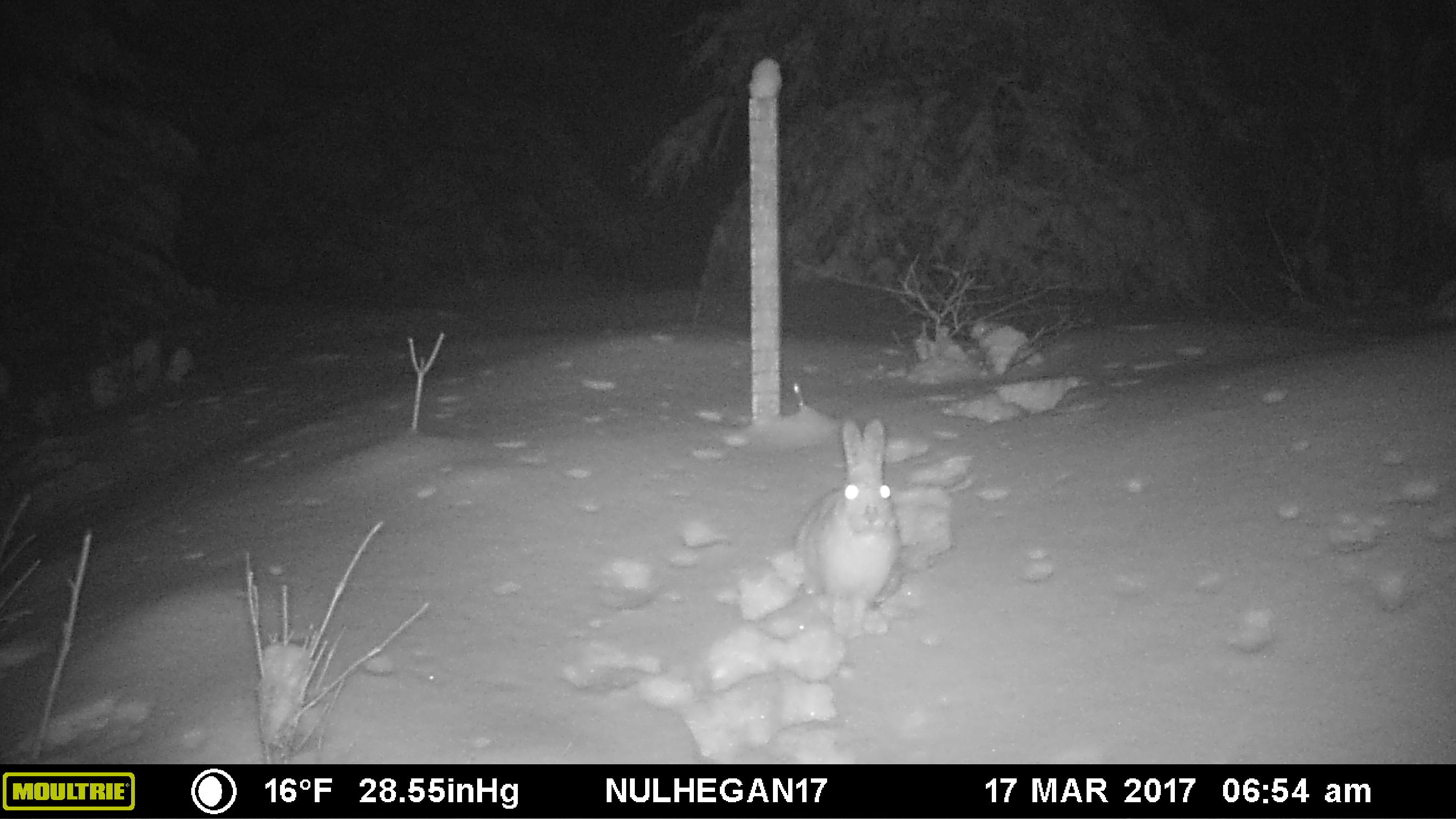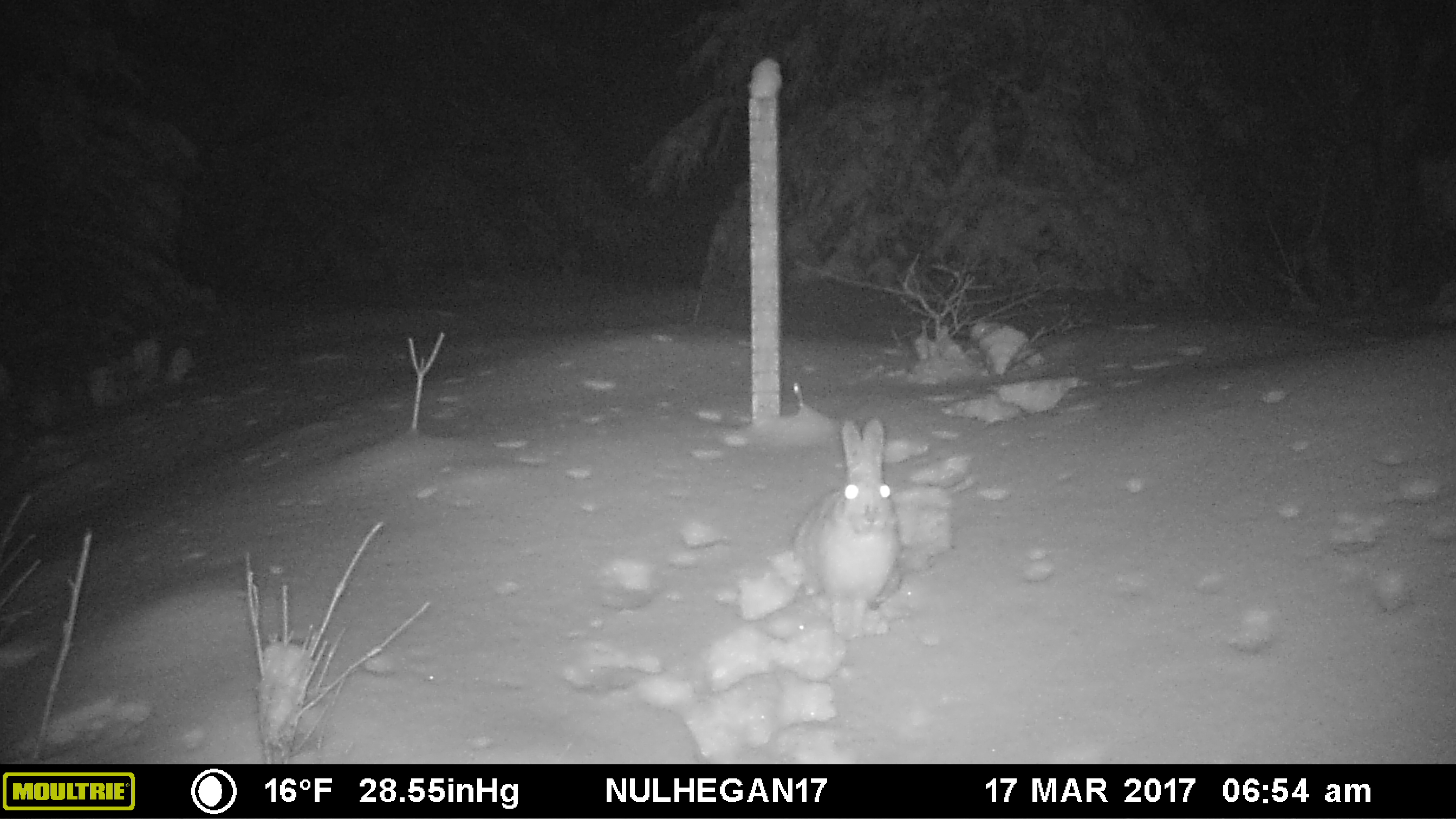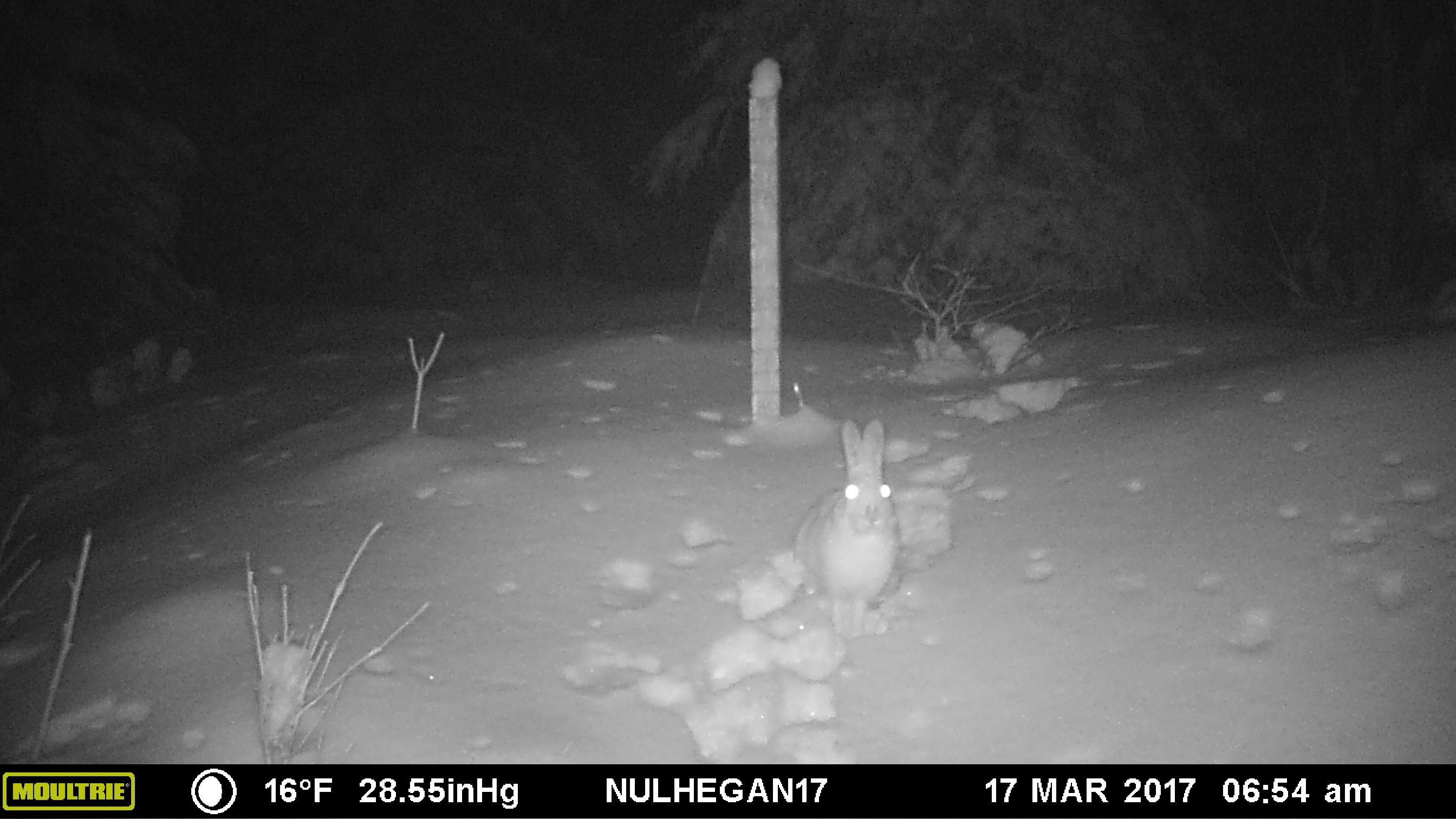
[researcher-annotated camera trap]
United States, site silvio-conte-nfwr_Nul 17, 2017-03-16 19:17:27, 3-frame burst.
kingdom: Animalia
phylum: Chordata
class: Mammalia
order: Lagomorpha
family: Leporidae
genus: Lepus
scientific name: Lepus americanus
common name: snowshoe hare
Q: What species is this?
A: Snowshoe hare (Lepus americanus).